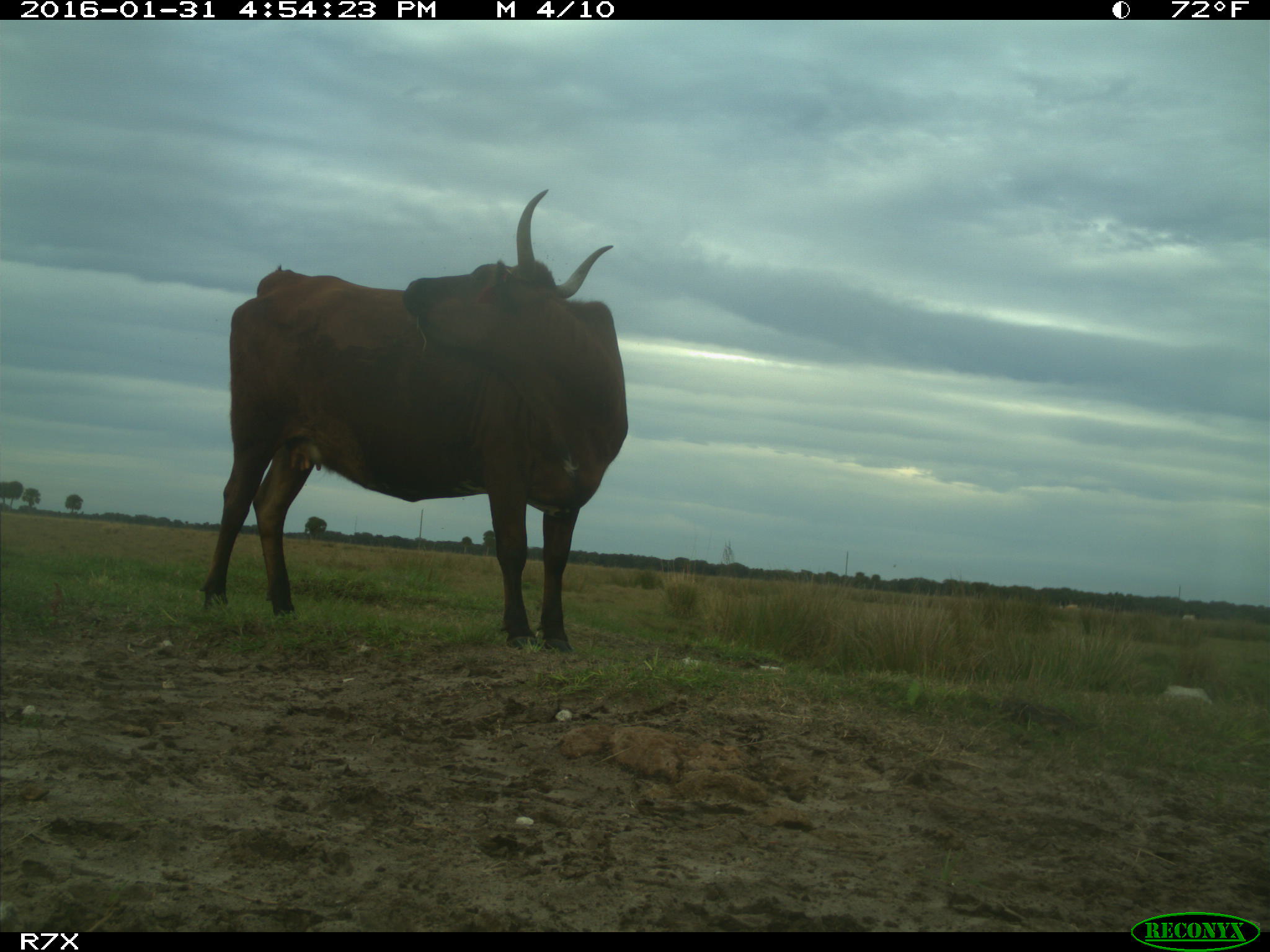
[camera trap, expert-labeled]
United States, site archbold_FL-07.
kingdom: Animalia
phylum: Chordata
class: Mammalia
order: Artiodactyla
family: Bovidae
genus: Bos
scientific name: Bos taurus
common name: domestic cow